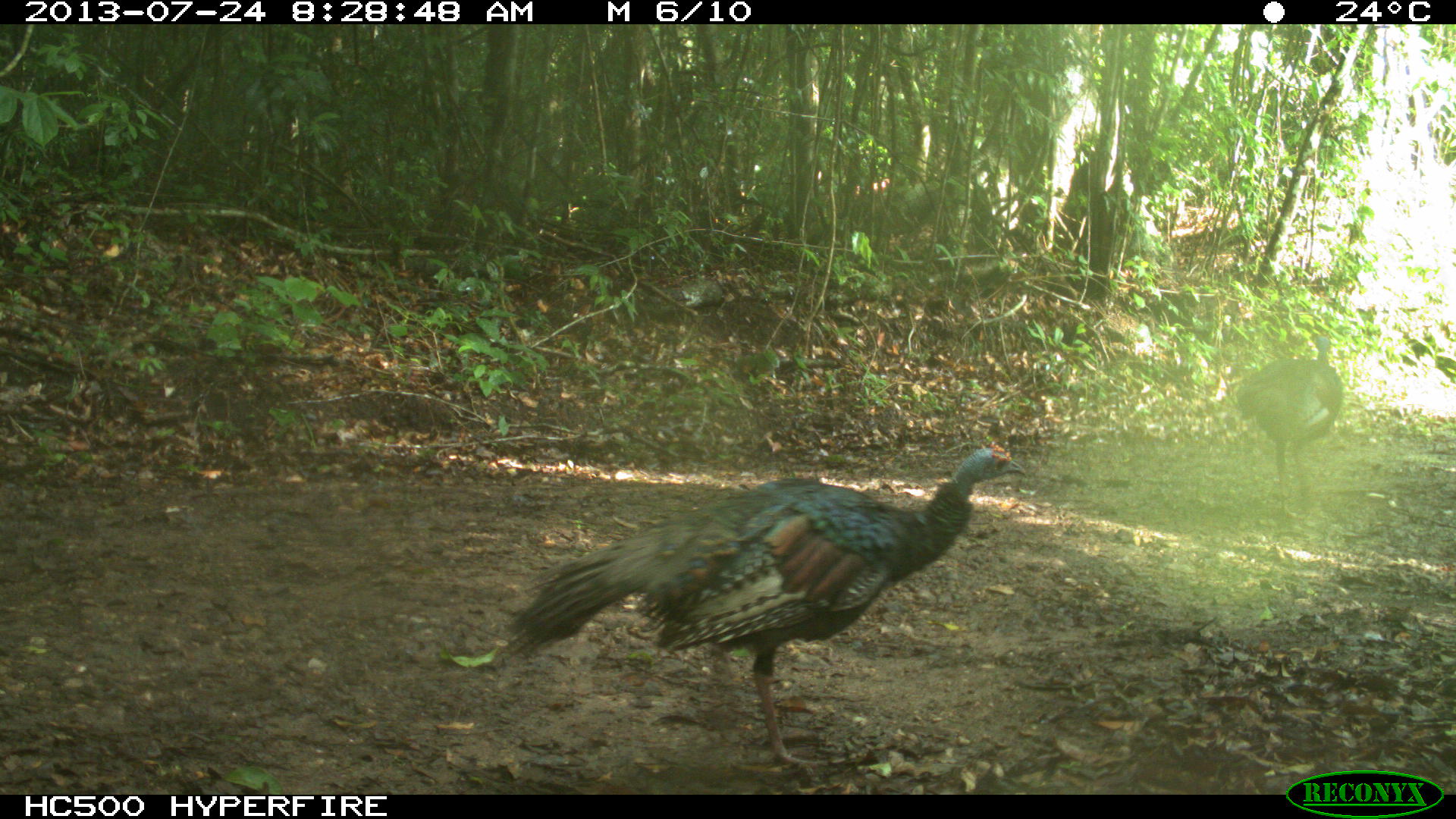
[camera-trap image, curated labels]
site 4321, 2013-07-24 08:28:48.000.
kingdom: Animalia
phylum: Chordata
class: Aves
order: Galliformes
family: Phasianidae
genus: Meleagris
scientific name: Meleagris ocellata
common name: ocellated turkey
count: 2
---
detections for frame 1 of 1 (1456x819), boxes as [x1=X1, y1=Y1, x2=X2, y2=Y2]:
meleagris ocellata: [x1=494, y1=439, x2=1025, y2=769]; [x1=1234, y1=331, x2=1344, y2=518]